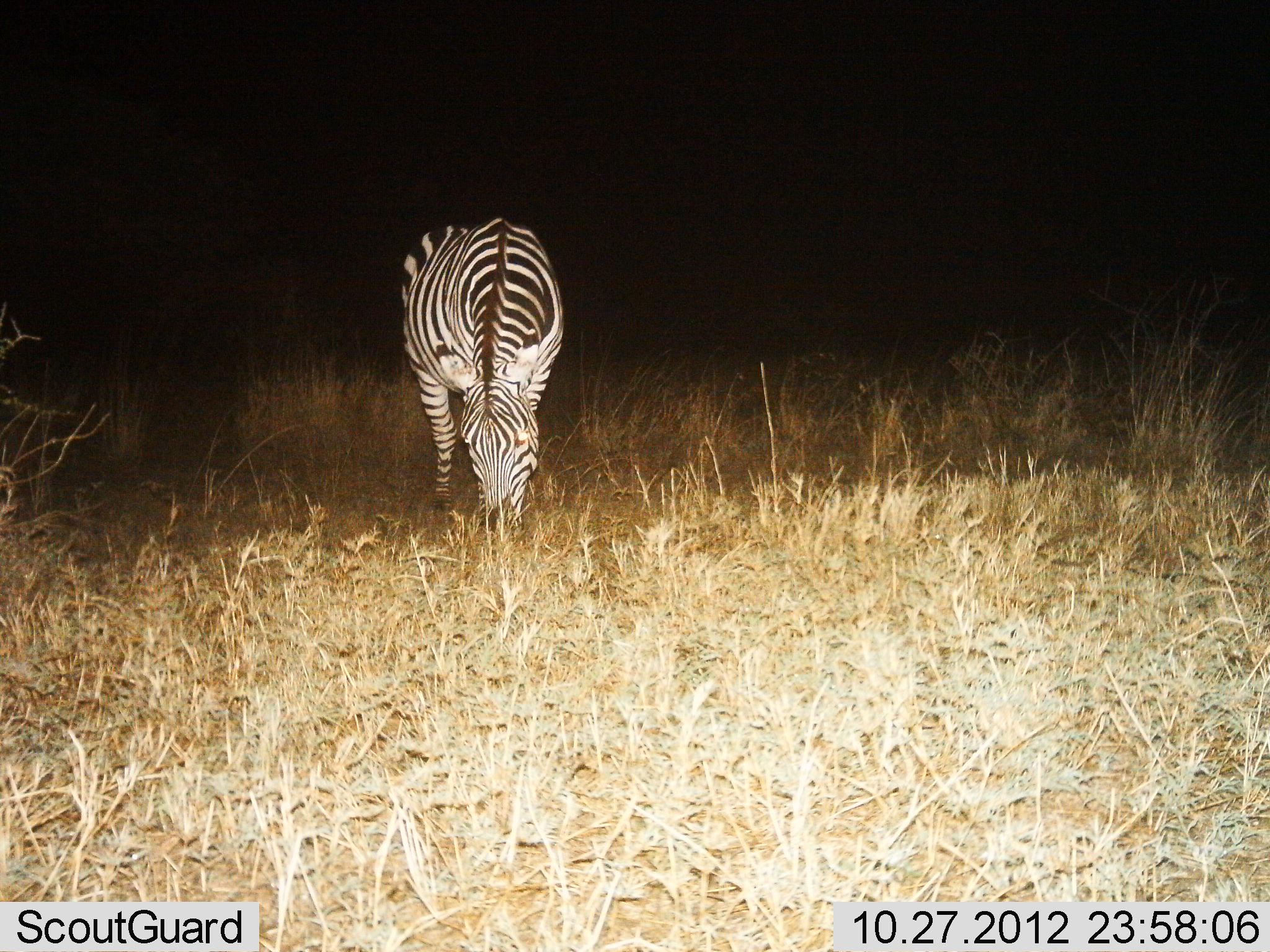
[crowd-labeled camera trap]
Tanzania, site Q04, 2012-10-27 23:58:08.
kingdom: Animalia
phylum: Chordata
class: Mammalia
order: Perissodactyla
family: Equidae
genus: Equus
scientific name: Equus quagga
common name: plains zebra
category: zebra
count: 1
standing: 30%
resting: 0%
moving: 10%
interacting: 0%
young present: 0%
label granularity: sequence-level